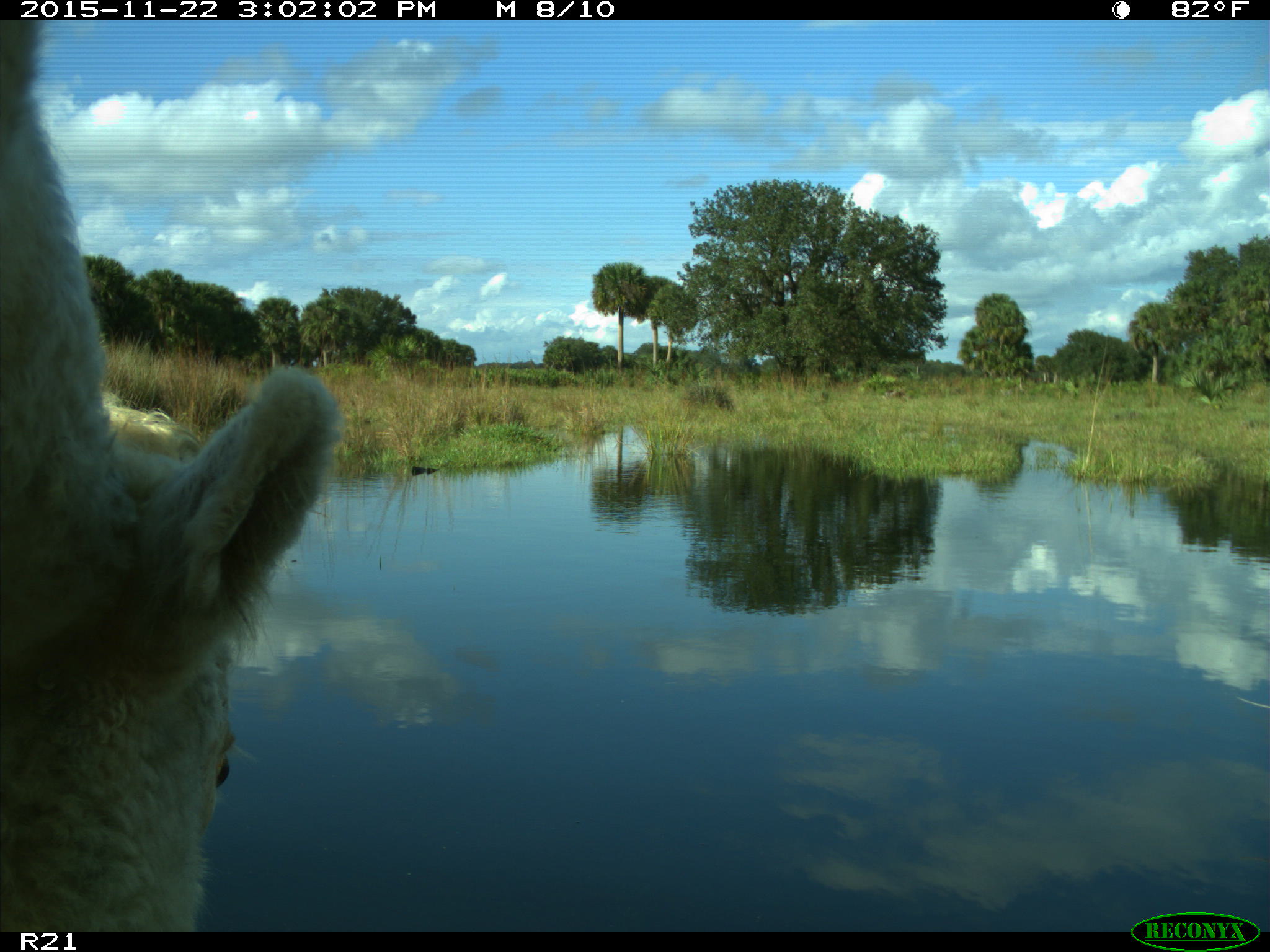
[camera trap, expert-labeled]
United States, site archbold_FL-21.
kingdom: Animalia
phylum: Chordata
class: Mammalia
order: Artiodactyla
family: Bovidae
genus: Bos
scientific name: Bos taurus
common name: domestic cow